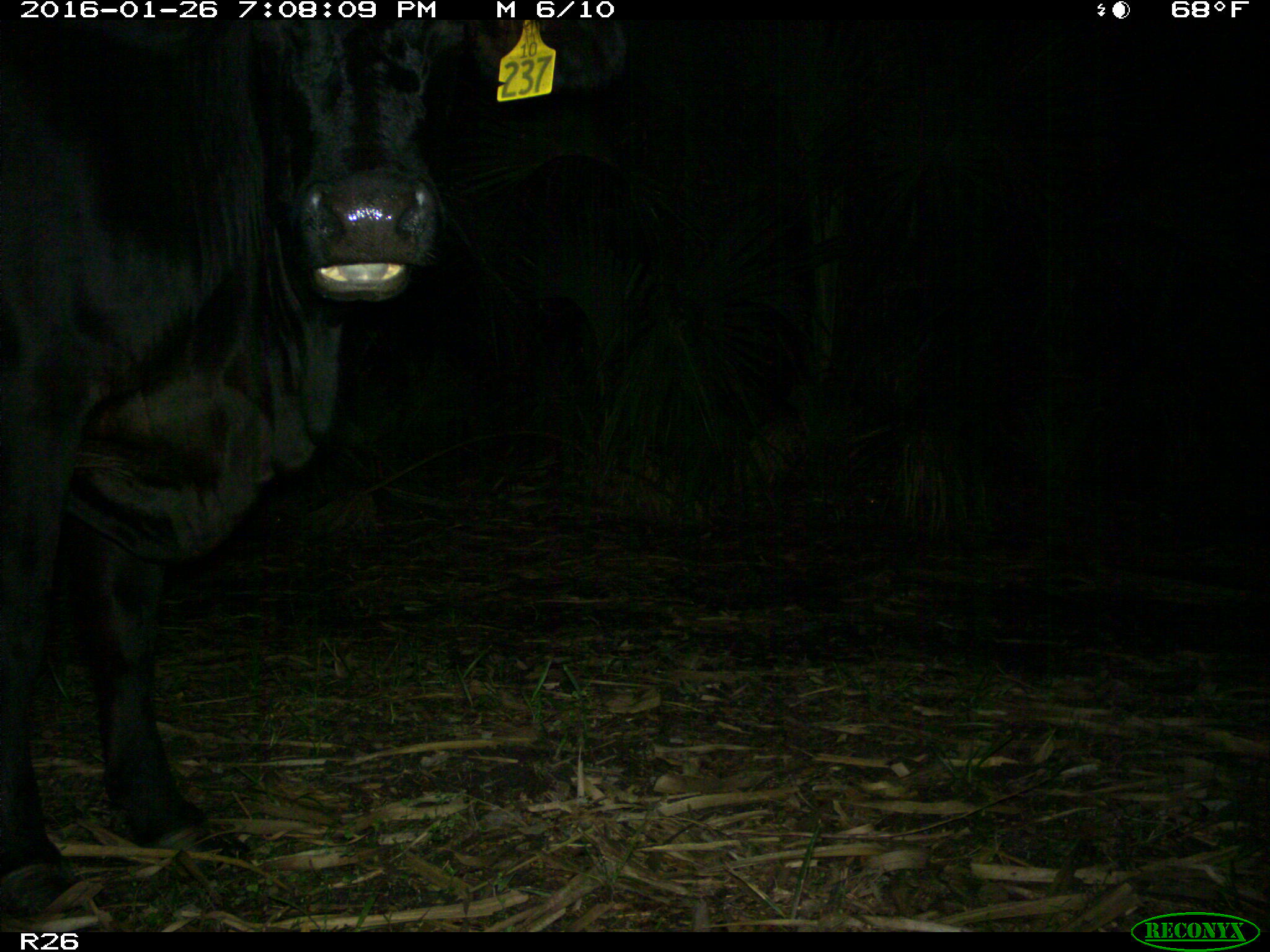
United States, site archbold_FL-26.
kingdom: Animalia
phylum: Chordata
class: Mammalia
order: Artiodactyla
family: Bovidae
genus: Bos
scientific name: Bos taurus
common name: domestic cow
Bos taurus (domestic cow).